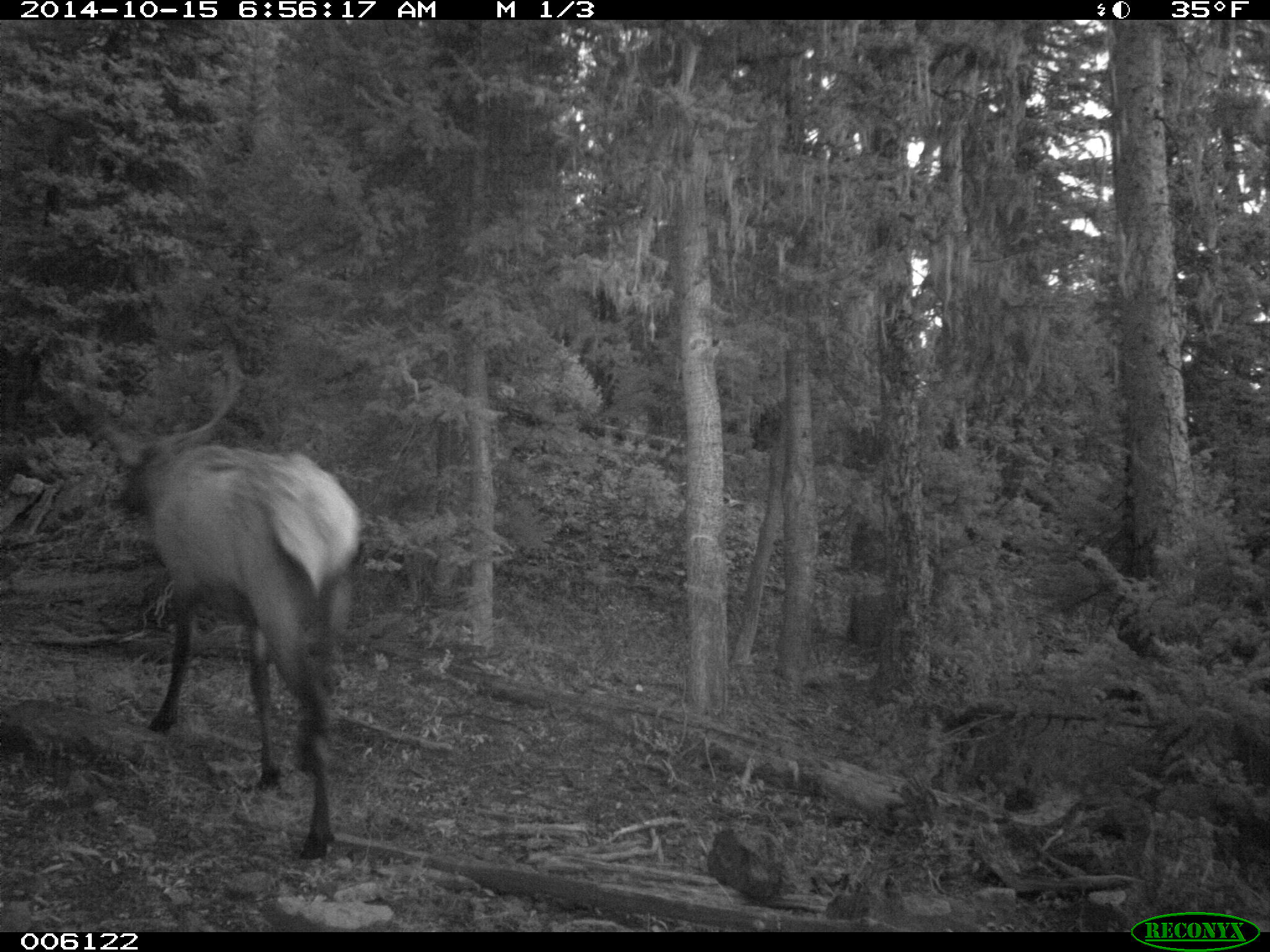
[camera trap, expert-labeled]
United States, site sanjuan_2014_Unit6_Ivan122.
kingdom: Animalia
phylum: Chordata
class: Mammalia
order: Artiodactyla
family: Cervidae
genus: Cervus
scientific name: Cervus elaphus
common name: red deer